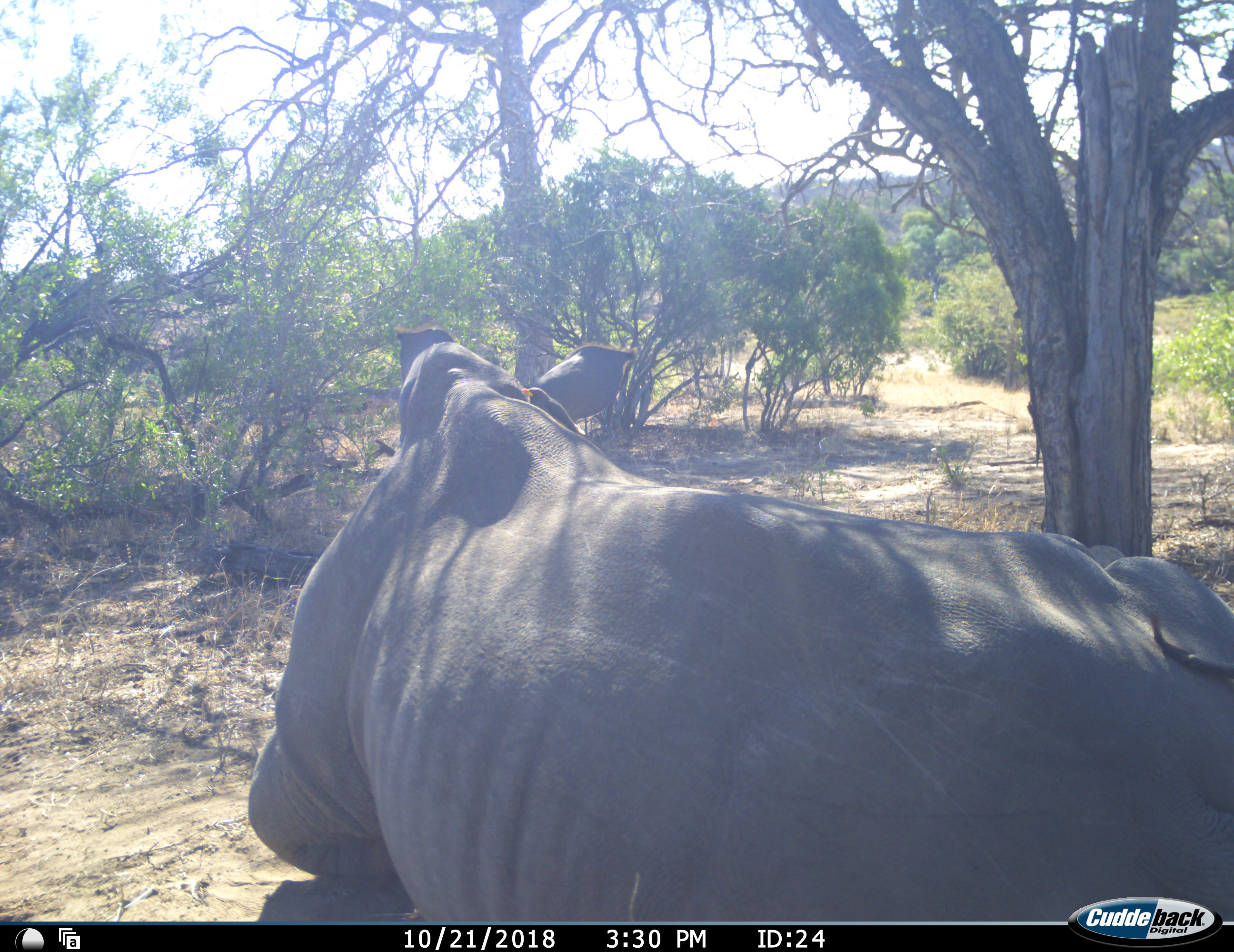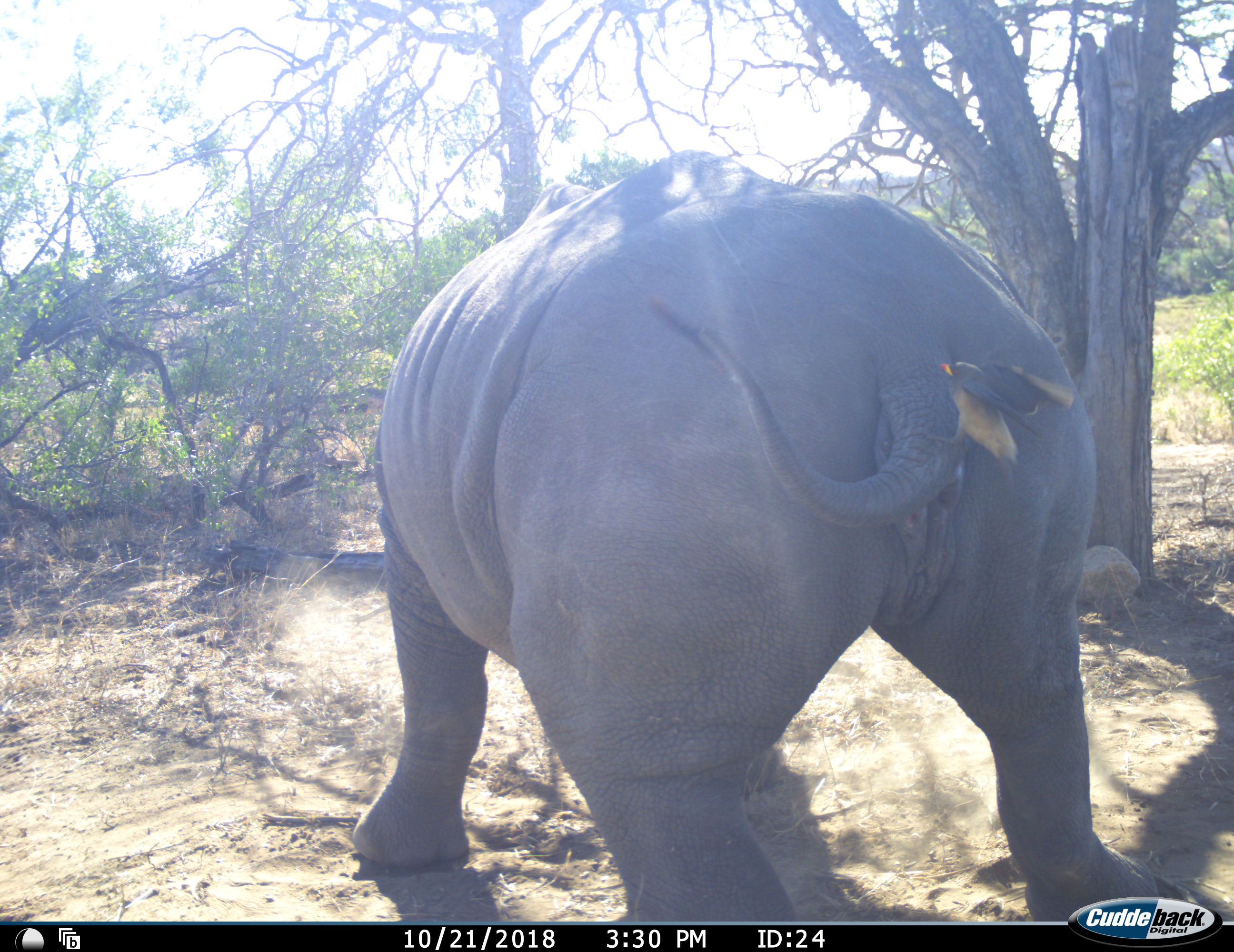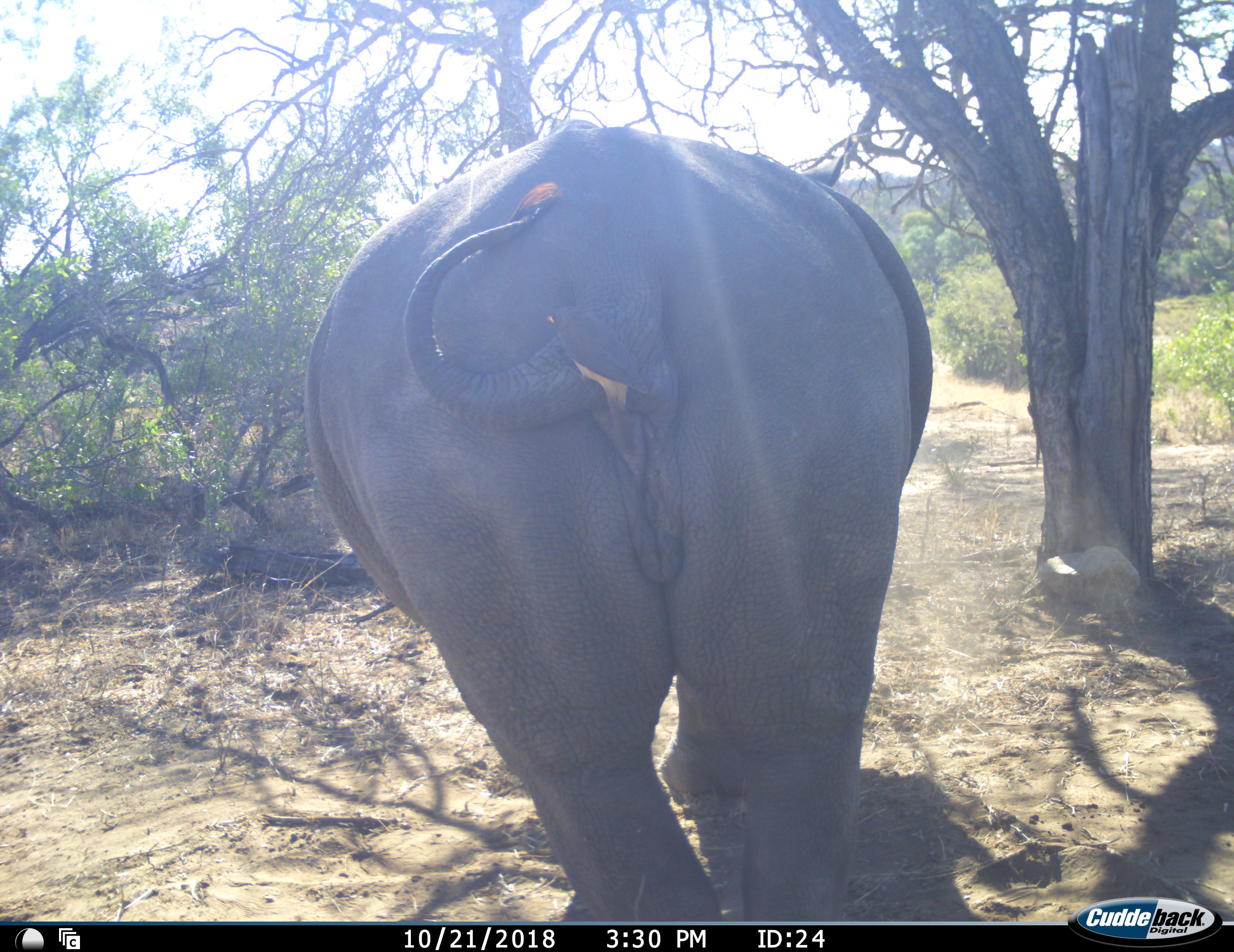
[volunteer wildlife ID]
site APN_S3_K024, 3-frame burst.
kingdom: Animalia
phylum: Chordata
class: Mammalia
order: Perissodactyla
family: Rhinocerotidae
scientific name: Rhinocerotidae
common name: unknown rhinoceros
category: rhinocerosunknown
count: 1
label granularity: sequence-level